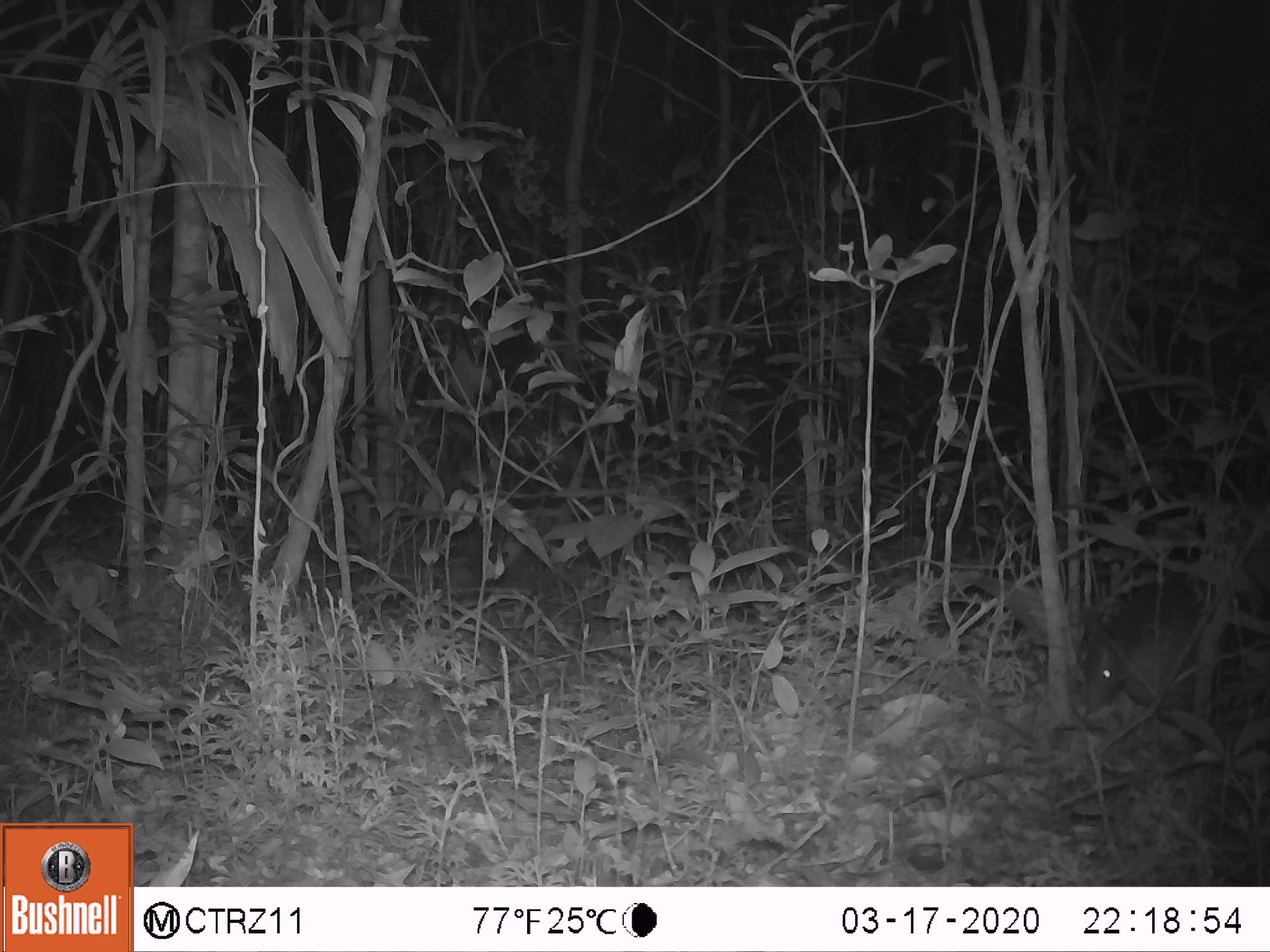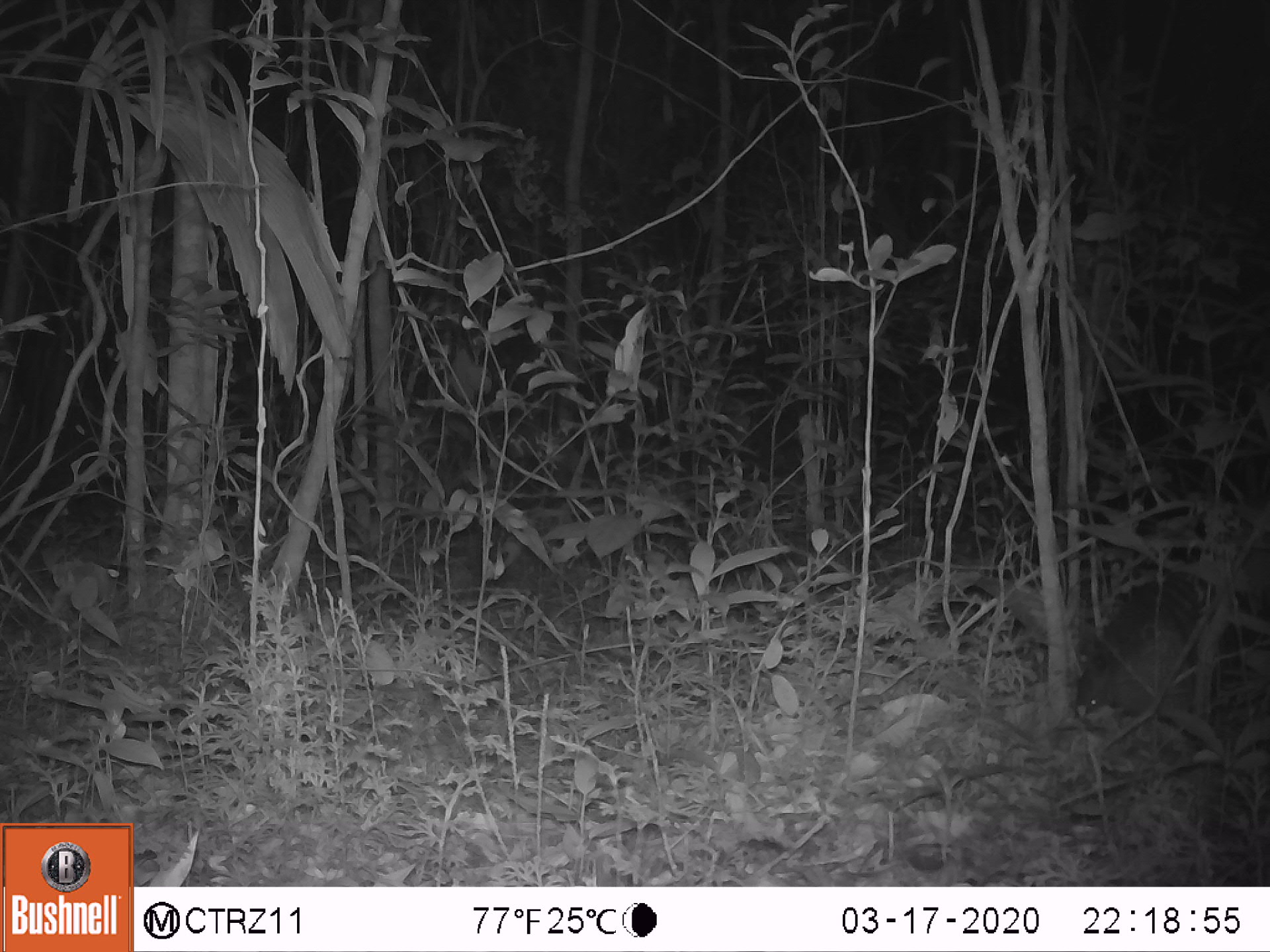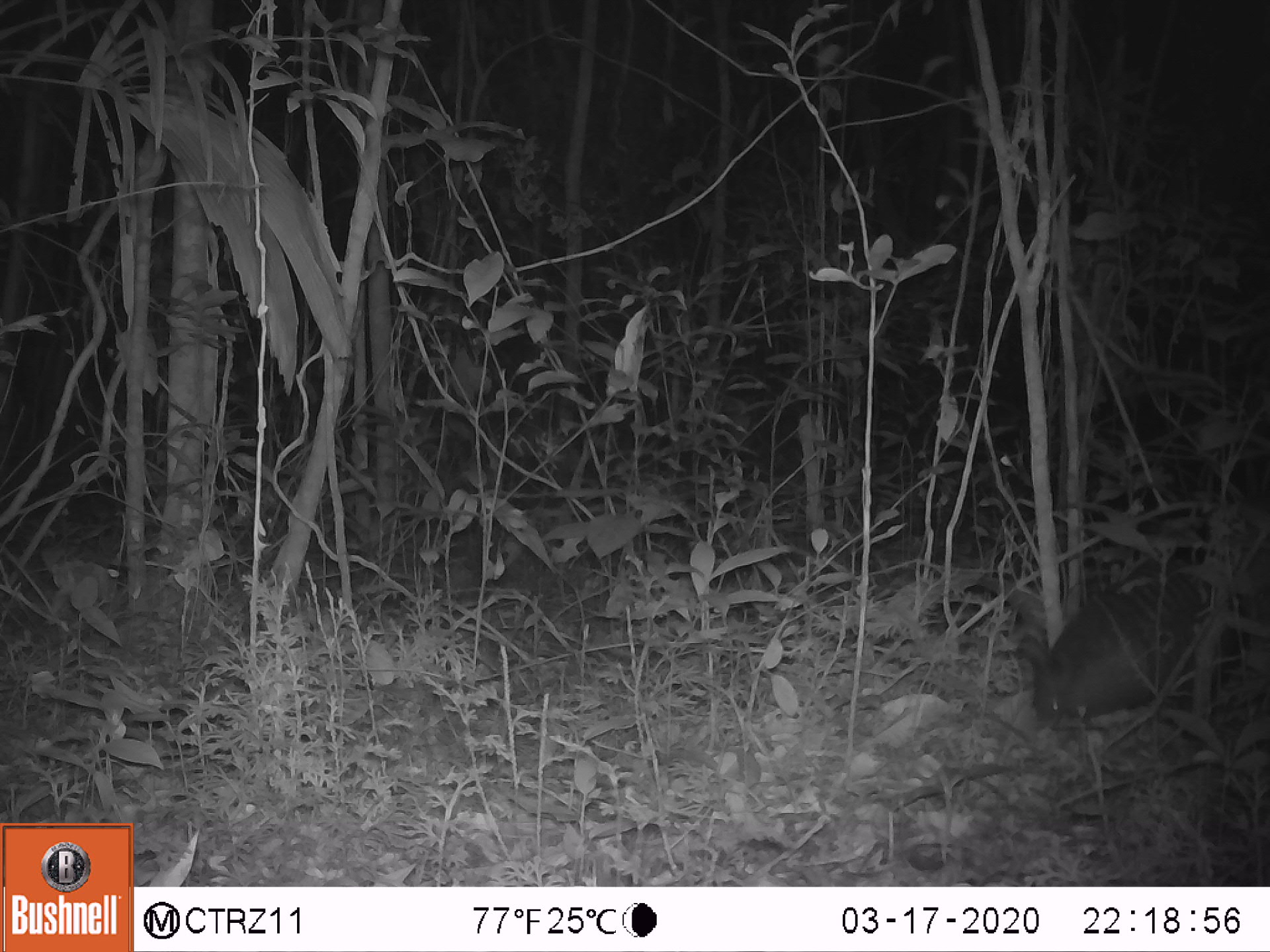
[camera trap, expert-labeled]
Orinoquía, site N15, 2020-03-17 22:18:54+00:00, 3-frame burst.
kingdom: Animalia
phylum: Chordata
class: Mammalia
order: Cingulata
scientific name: Cingulata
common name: armadillo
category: unknown armadillo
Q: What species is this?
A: Unknown armadillo (armadillo) (Cingulata).